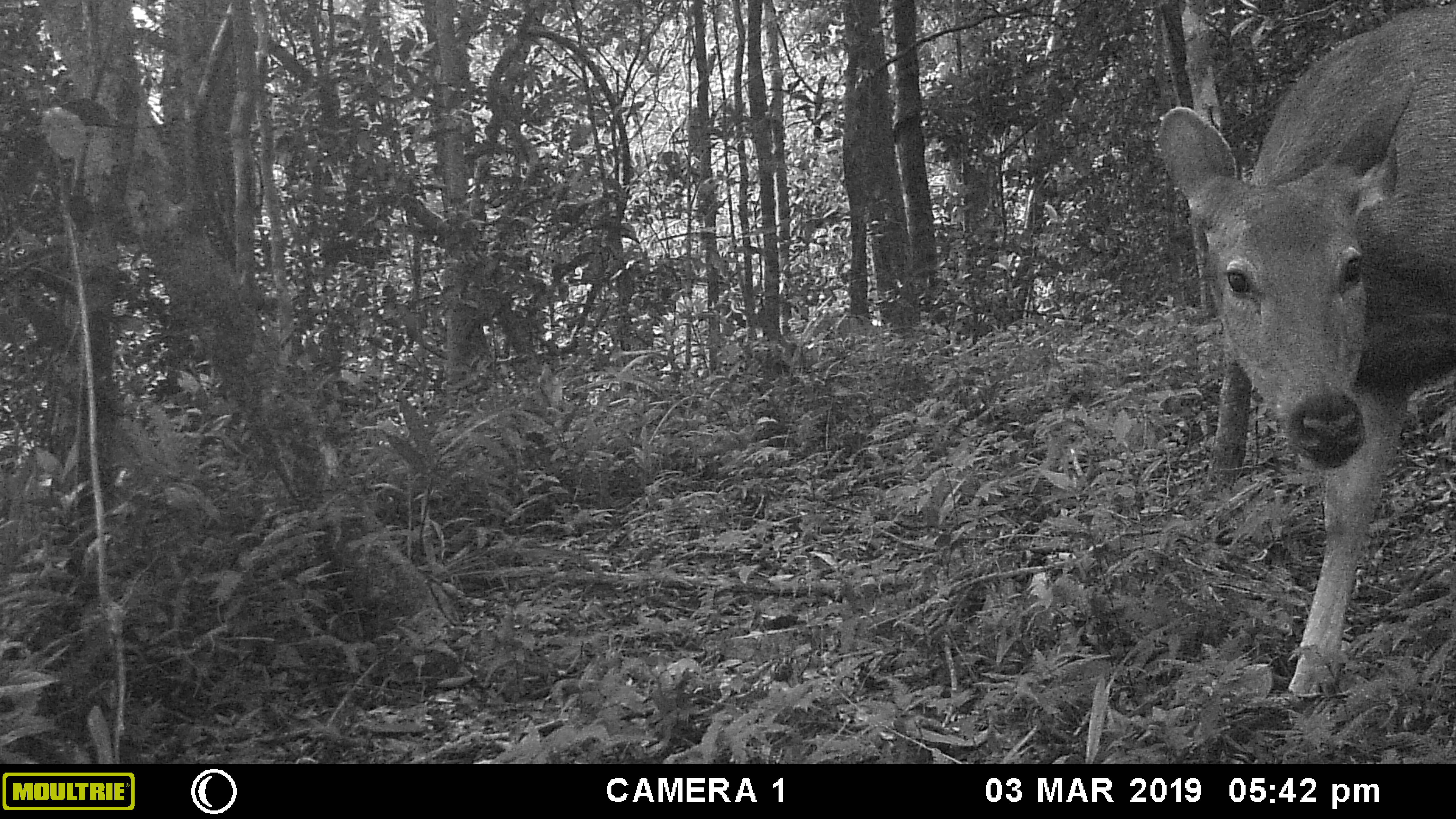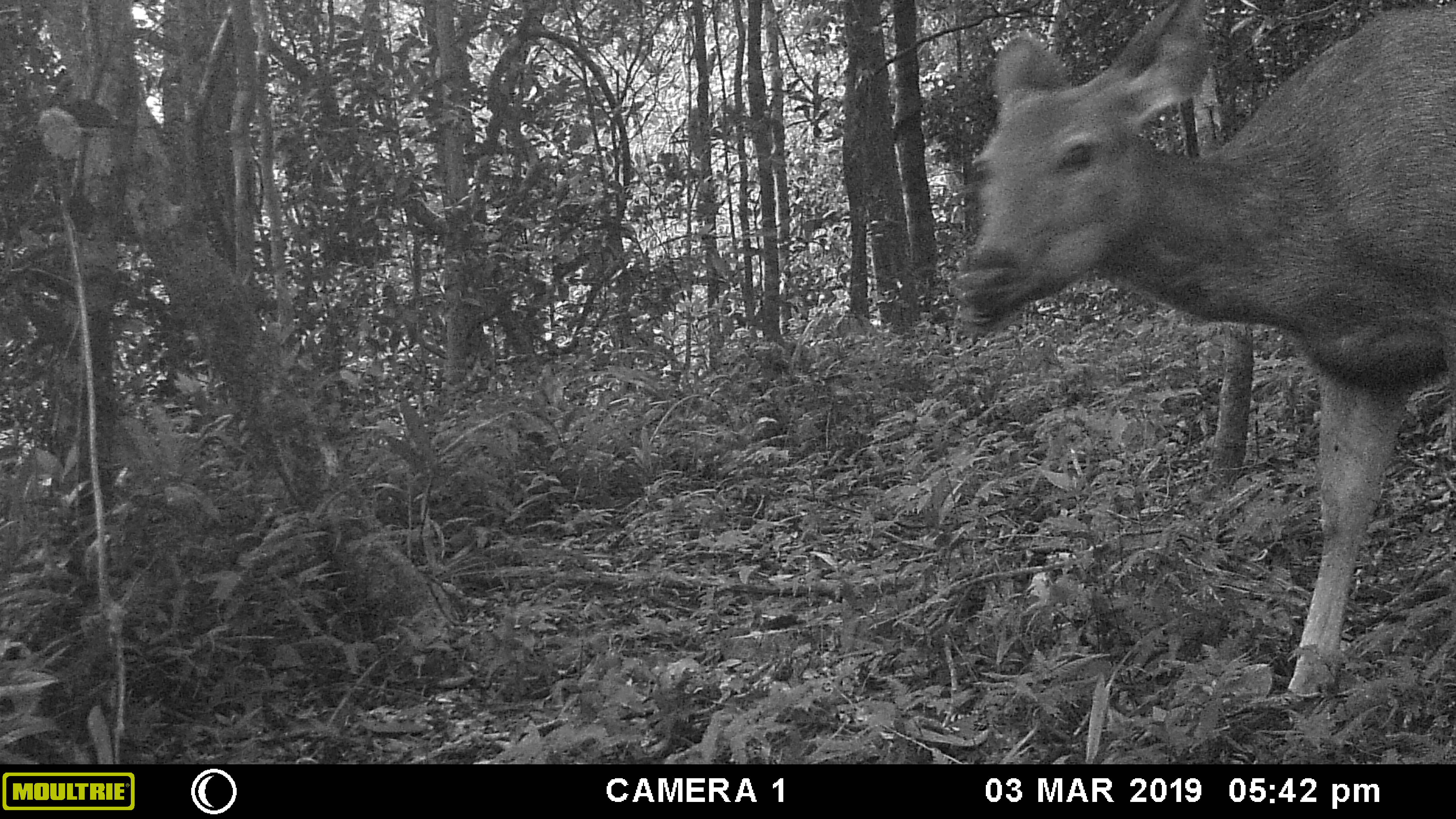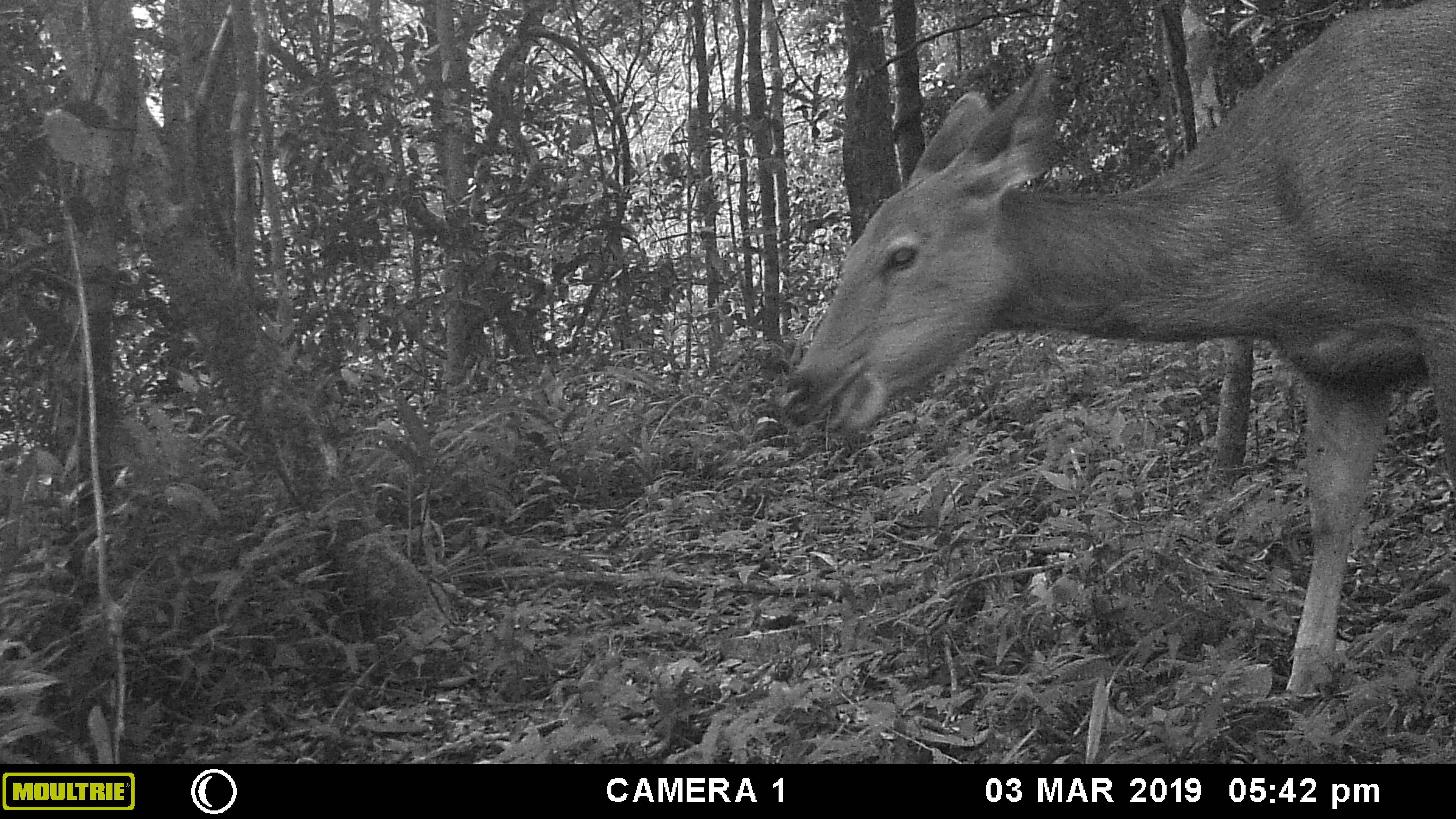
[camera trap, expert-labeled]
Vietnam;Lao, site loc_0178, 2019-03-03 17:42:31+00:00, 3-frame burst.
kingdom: Animalia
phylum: Chordata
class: Mammalia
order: Artiodactyla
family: Cervidae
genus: Rusa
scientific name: Rusa unicolor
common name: sambar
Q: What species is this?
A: Sambar (Rusa unicolor).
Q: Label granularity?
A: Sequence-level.